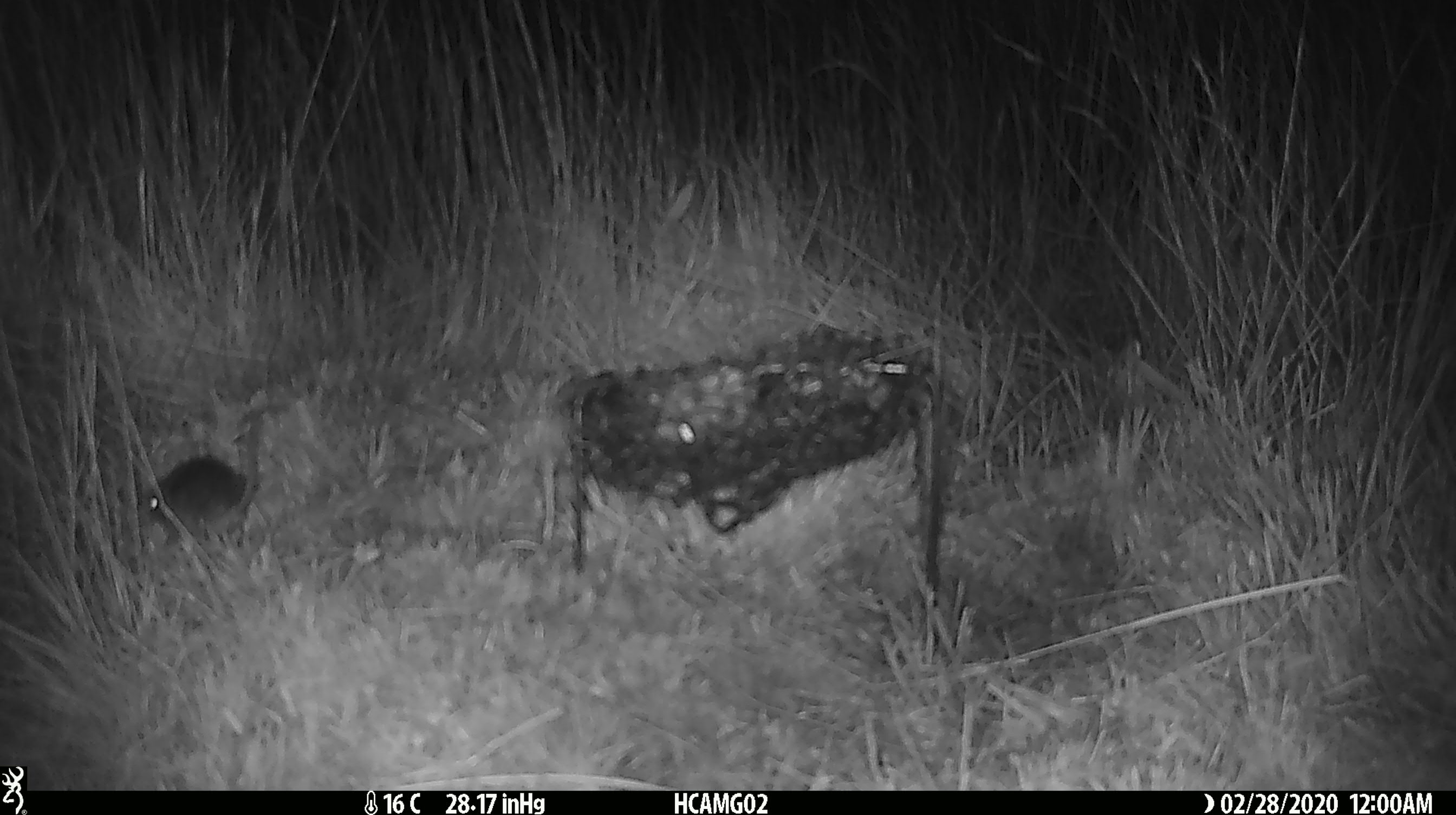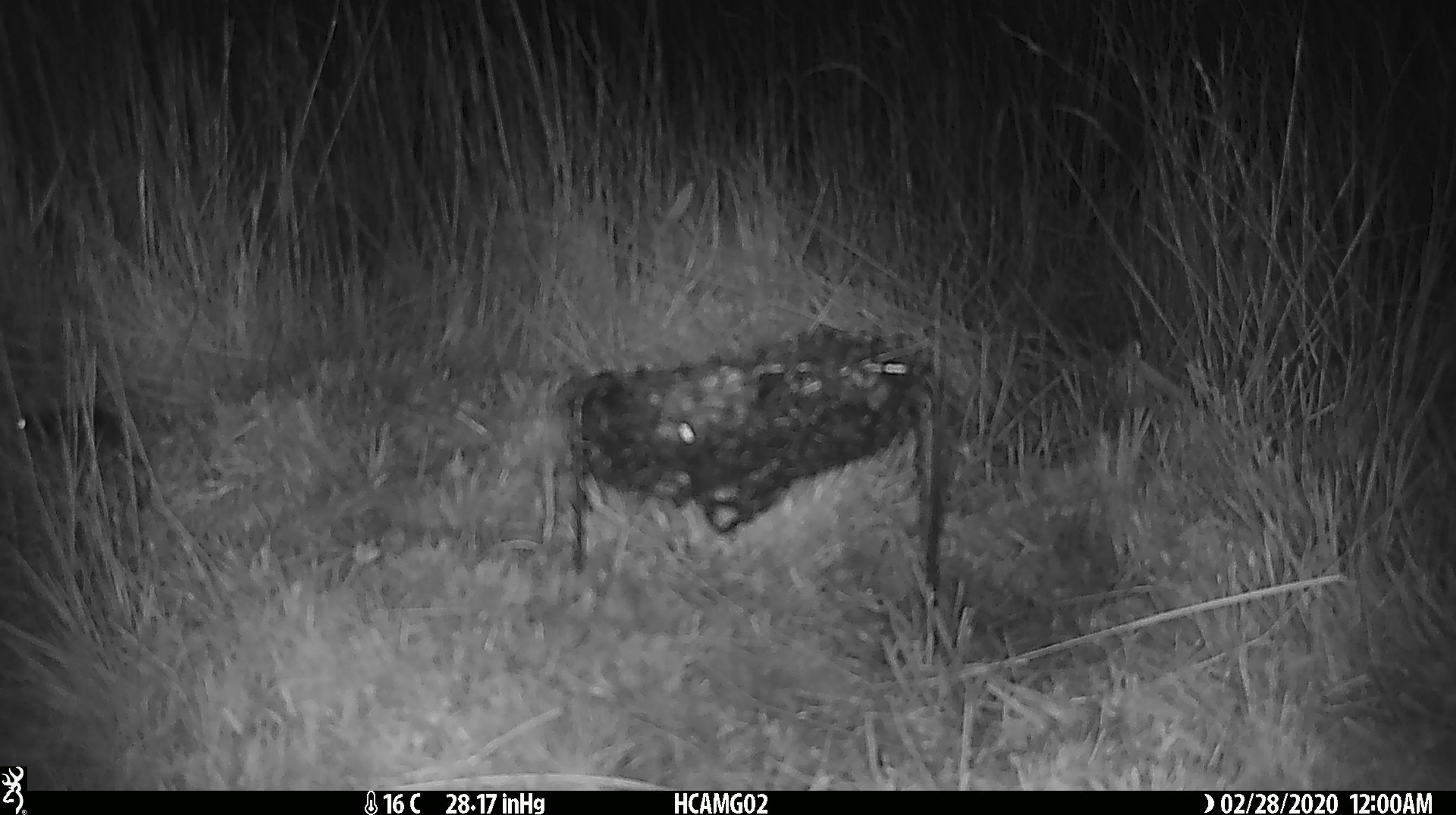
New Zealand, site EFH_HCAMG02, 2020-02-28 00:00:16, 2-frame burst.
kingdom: Animalia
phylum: Chordata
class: Mammalia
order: Rodentia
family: Muridae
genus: Mus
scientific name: Mus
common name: mouse